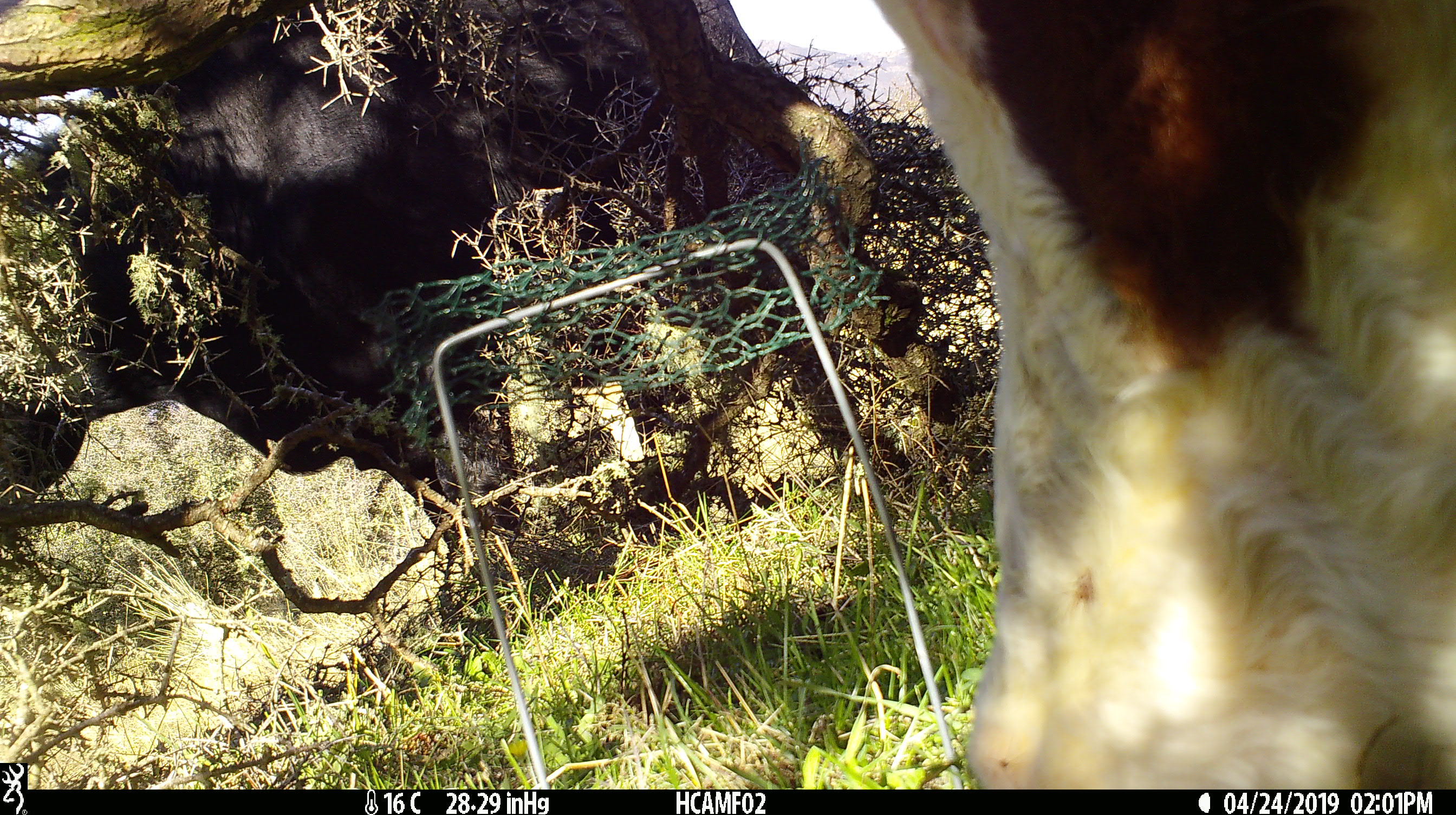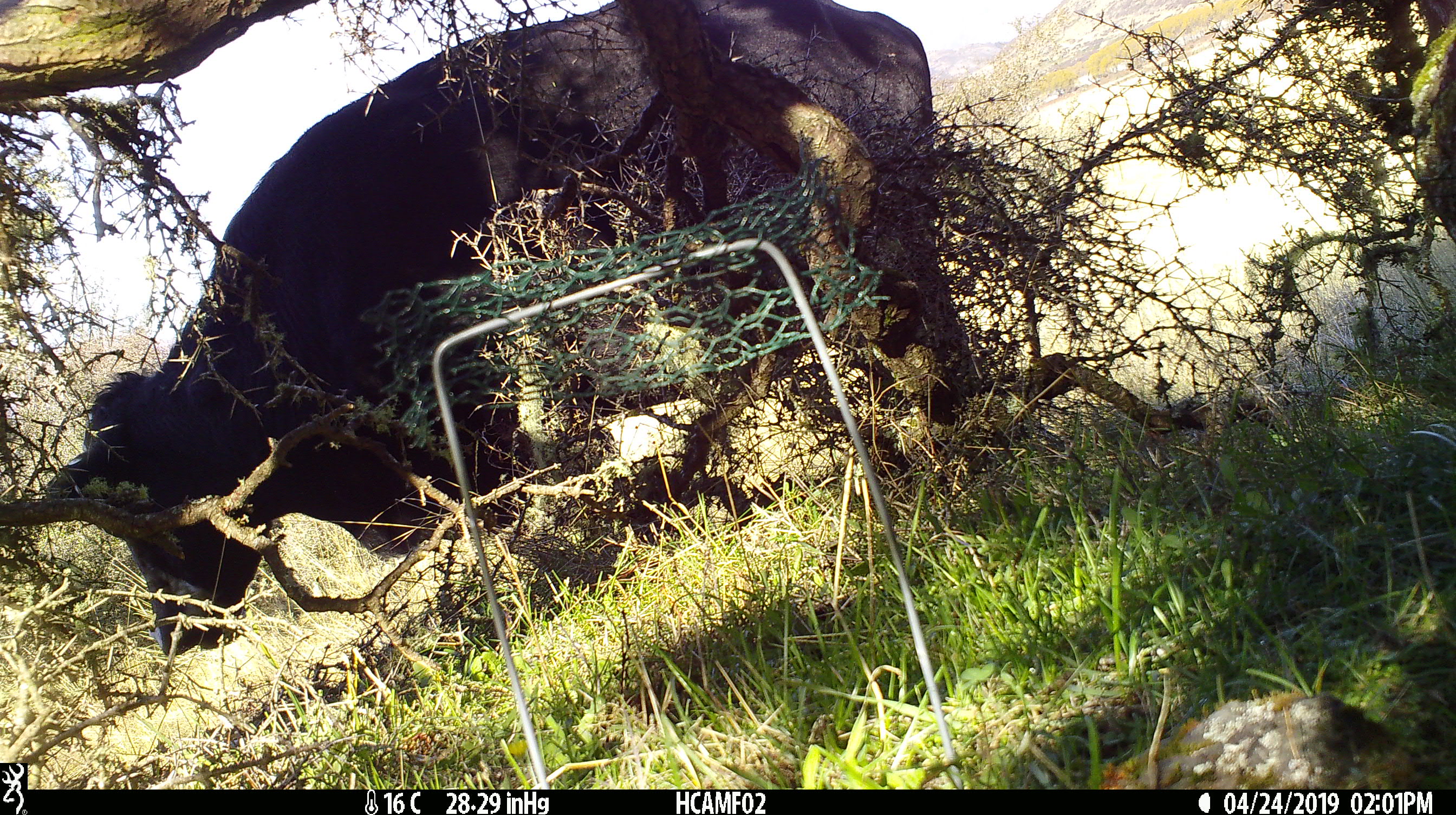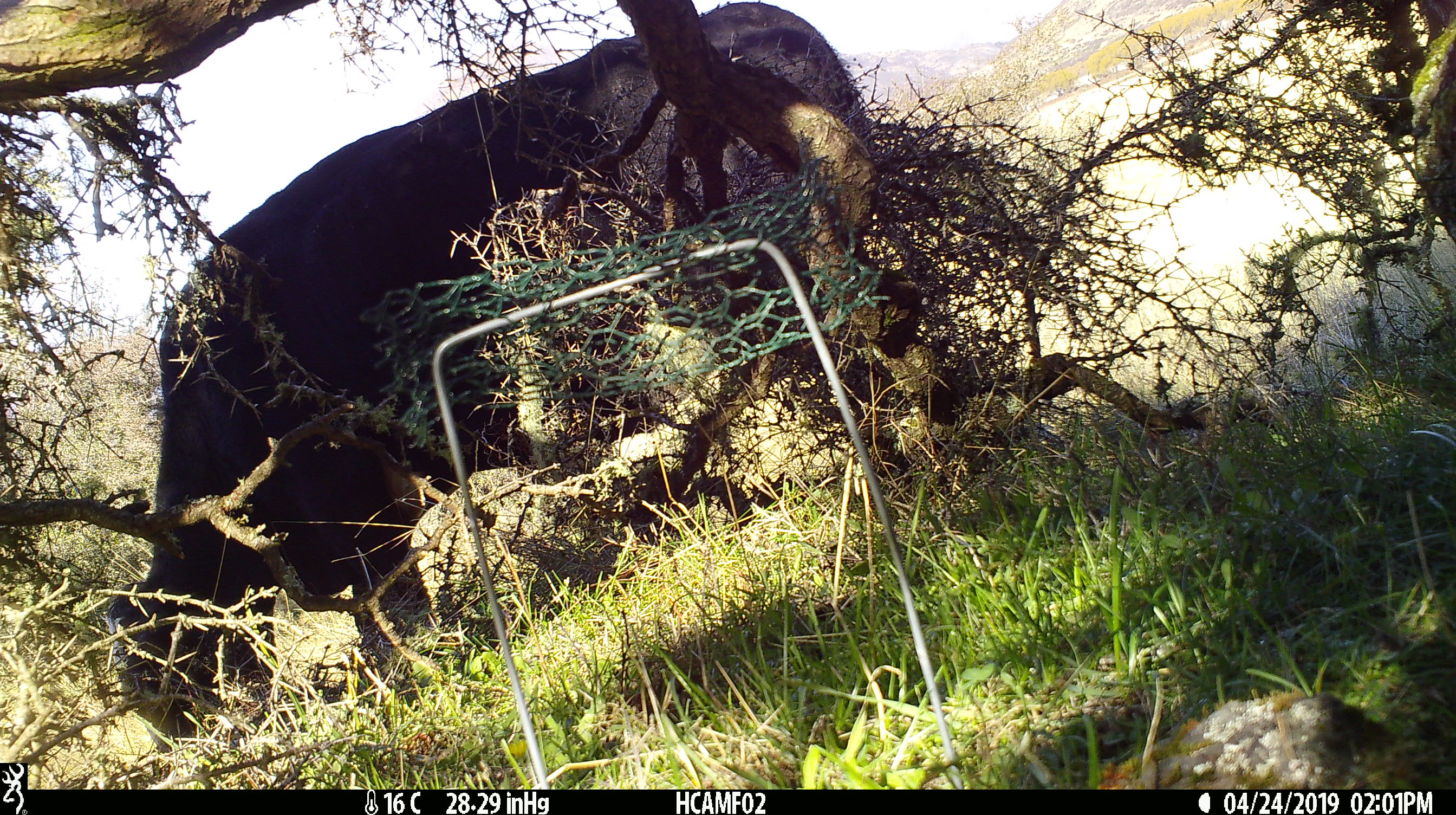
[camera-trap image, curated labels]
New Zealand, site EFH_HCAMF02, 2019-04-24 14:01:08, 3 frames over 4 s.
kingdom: Animalia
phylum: Chordata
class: Mammalia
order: Artiodactyla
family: Bovidae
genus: Bos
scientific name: Bos taurus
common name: domestic cow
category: cow